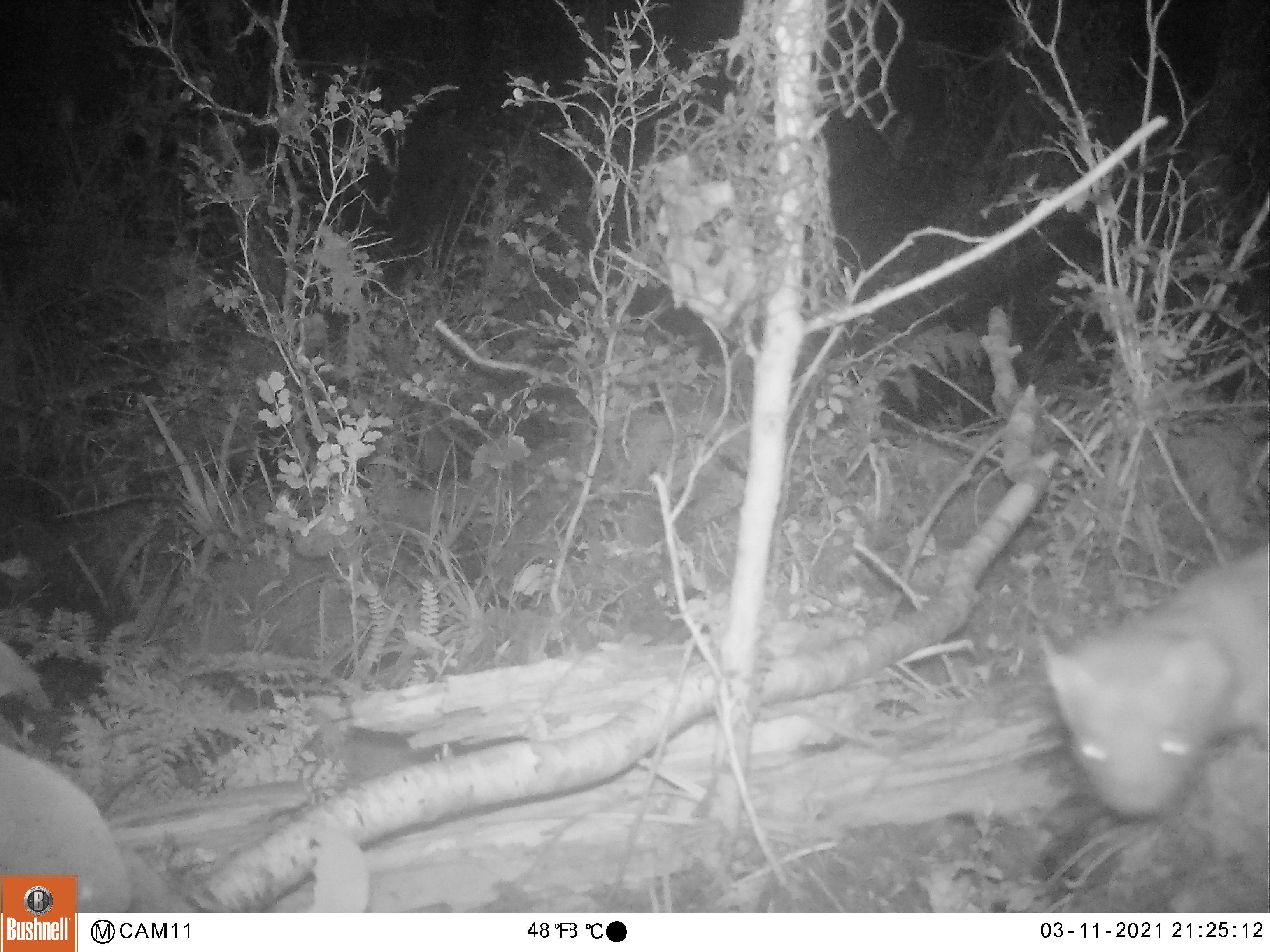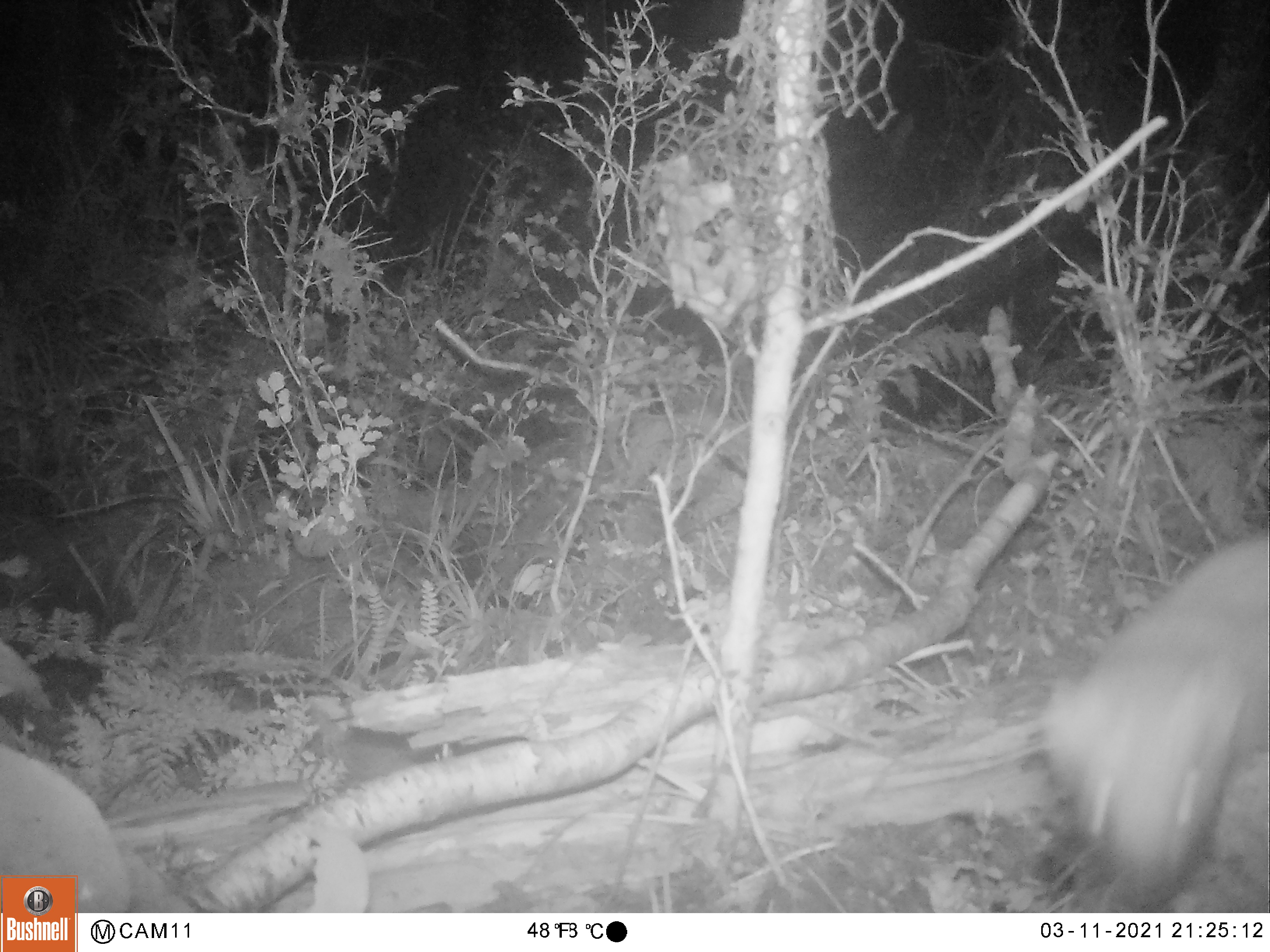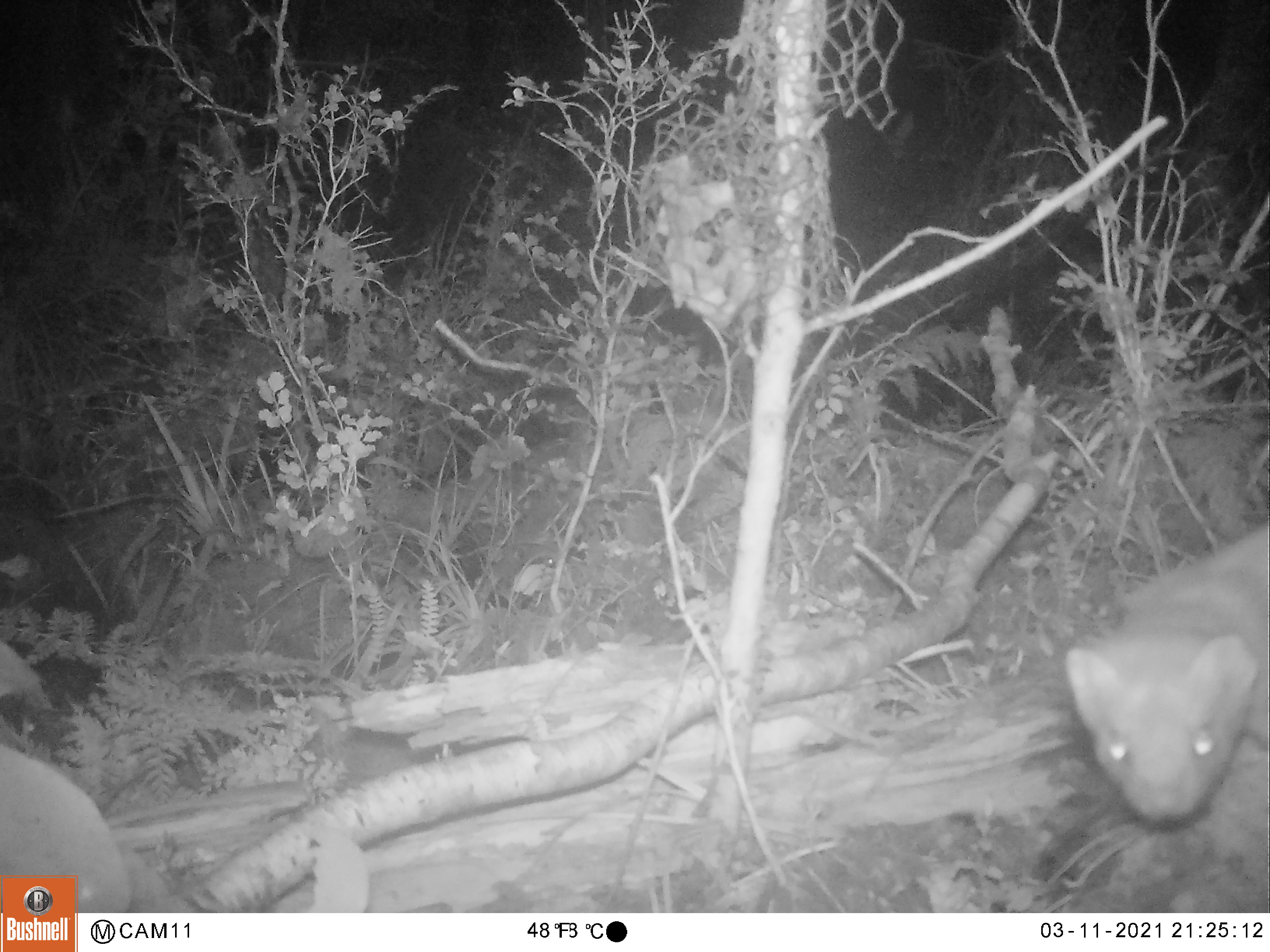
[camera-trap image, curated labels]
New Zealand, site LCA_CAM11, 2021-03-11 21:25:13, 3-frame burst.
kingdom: Animalia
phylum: Chordata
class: Mammalia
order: Carnivora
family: Mustelidae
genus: Mustela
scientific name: Mustela erminea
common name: stoat